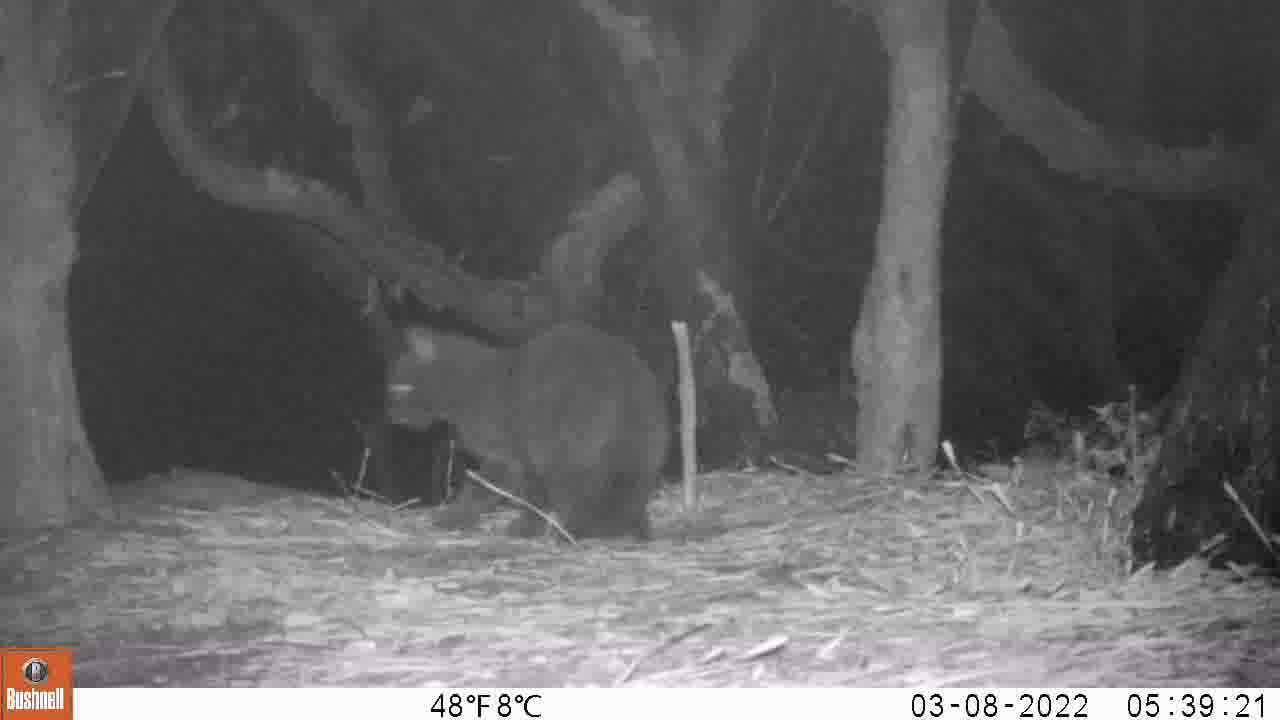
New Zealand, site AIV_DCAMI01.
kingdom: Animalia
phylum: Chordata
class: Mammalia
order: Carnivora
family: Felidae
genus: Felis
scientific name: Felis catus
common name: domestic cat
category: cat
Cat (domestic cat) (Felis catus).